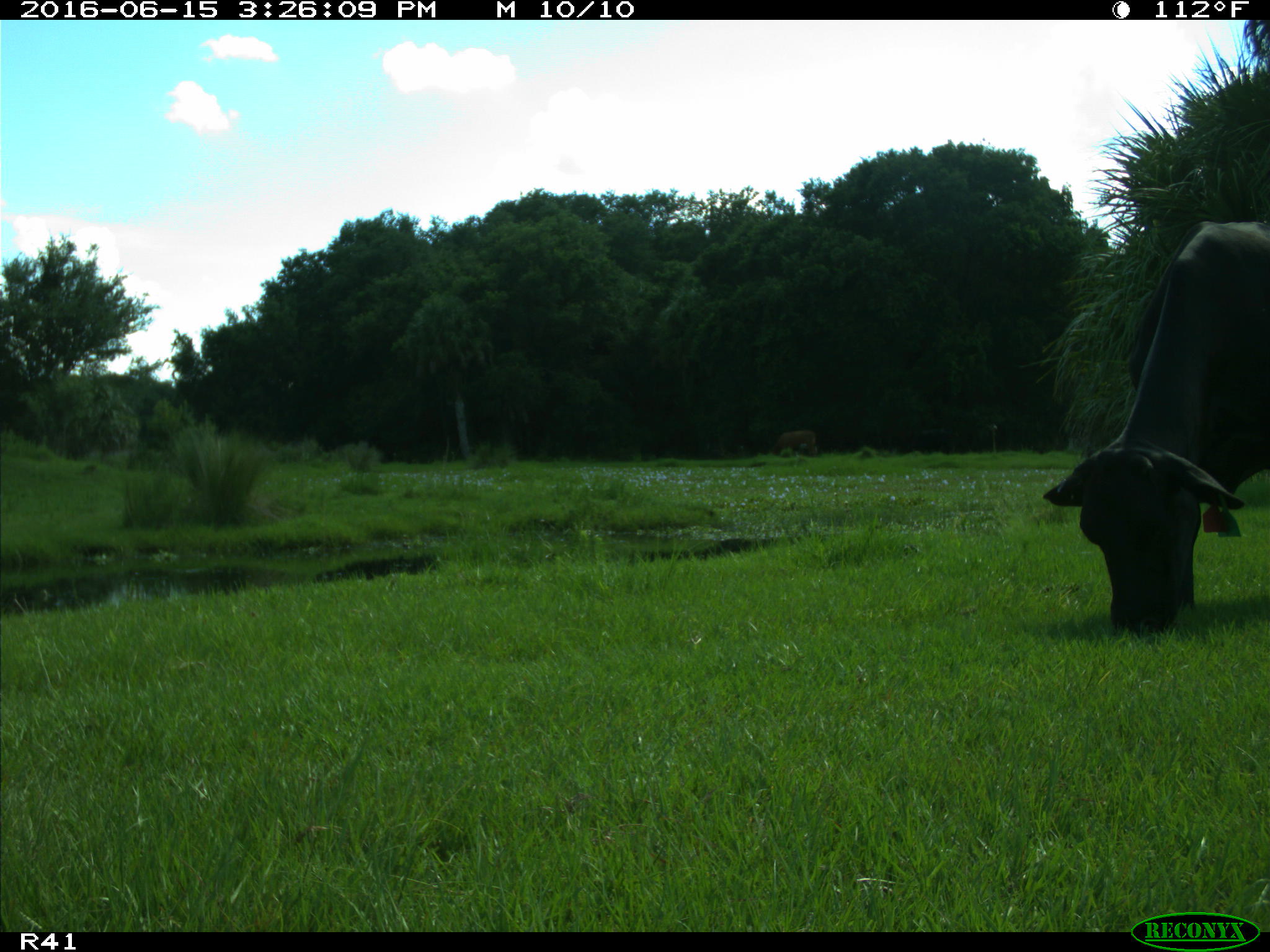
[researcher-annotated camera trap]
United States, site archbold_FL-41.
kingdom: Animalia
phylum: Chordata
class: Mammalia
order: Artiodactyla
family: Bovidae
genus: Bos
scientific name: Bos taurus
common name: domestic cow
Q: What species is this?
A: Bos taurus (domestic cow).